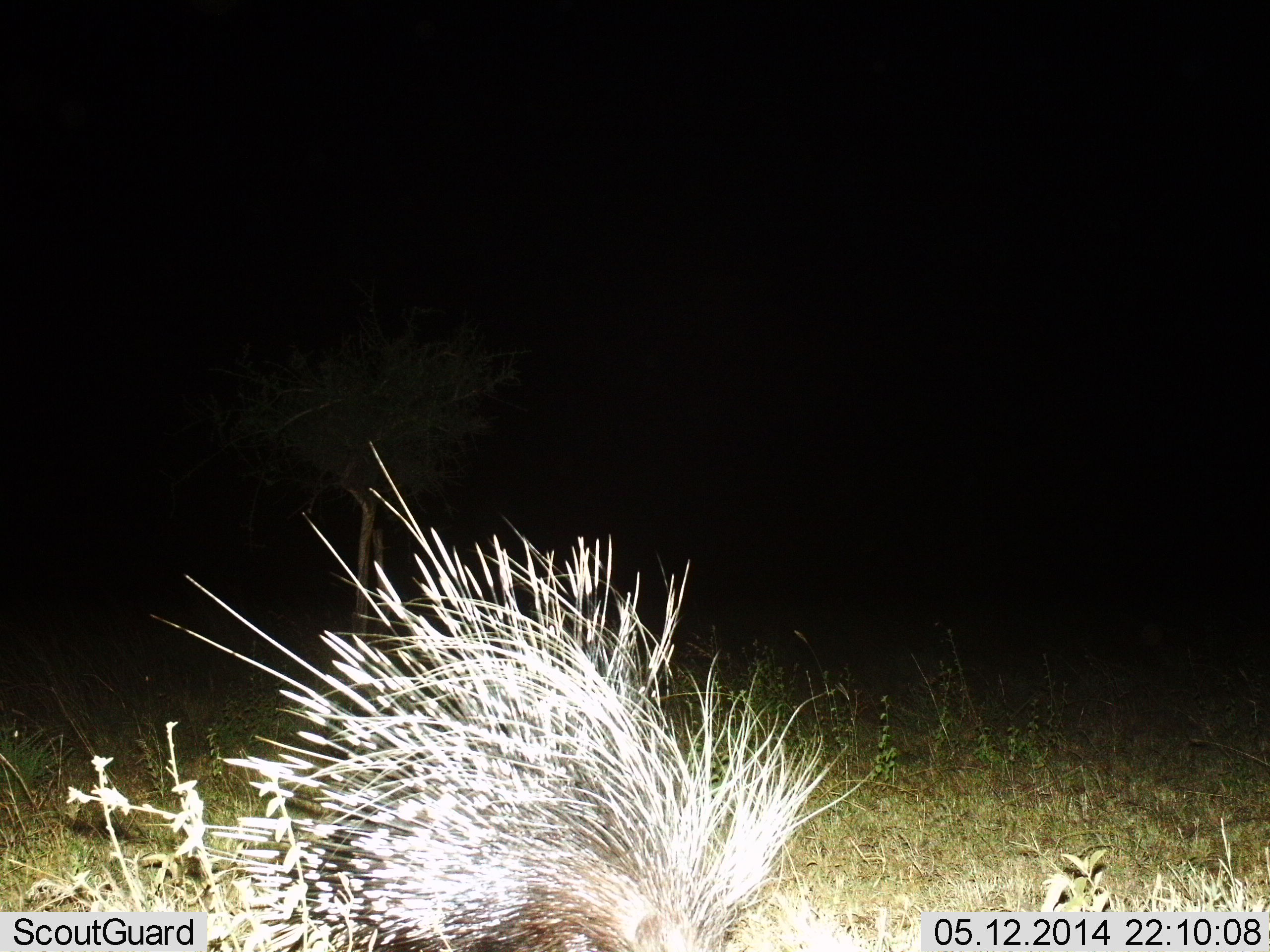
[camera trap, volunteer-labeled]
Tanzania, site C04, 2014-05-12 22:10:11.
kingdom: Animalia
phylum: Chordata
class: Mammalia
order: Rodentia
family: Hystricidae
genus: Hystrix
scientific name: Hystrix cristata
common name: crested porcupine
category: porcupine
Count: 1.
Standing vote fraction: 90%.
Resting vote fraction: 0%.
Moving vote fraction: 10%.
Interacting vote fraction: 0%.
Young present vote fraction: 0%.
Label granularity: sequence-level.